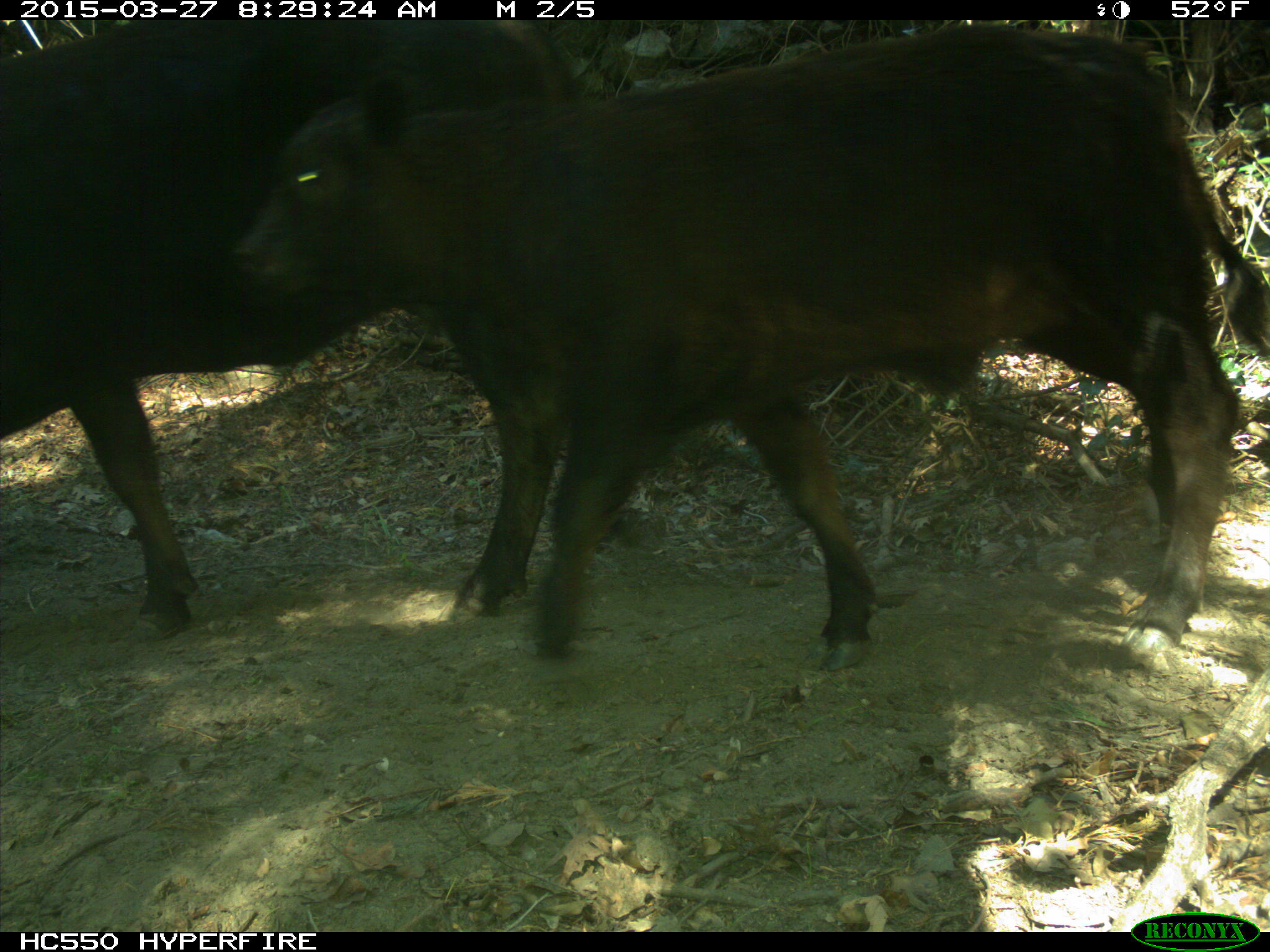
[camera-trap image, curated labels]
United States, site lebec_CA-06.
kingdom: Animalia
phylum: Chordata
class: Mammalia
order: Artiodactyla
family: Bovidae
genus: Bos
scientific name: Bos taurus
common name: domestic cow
Bos taurus (domestic cow).